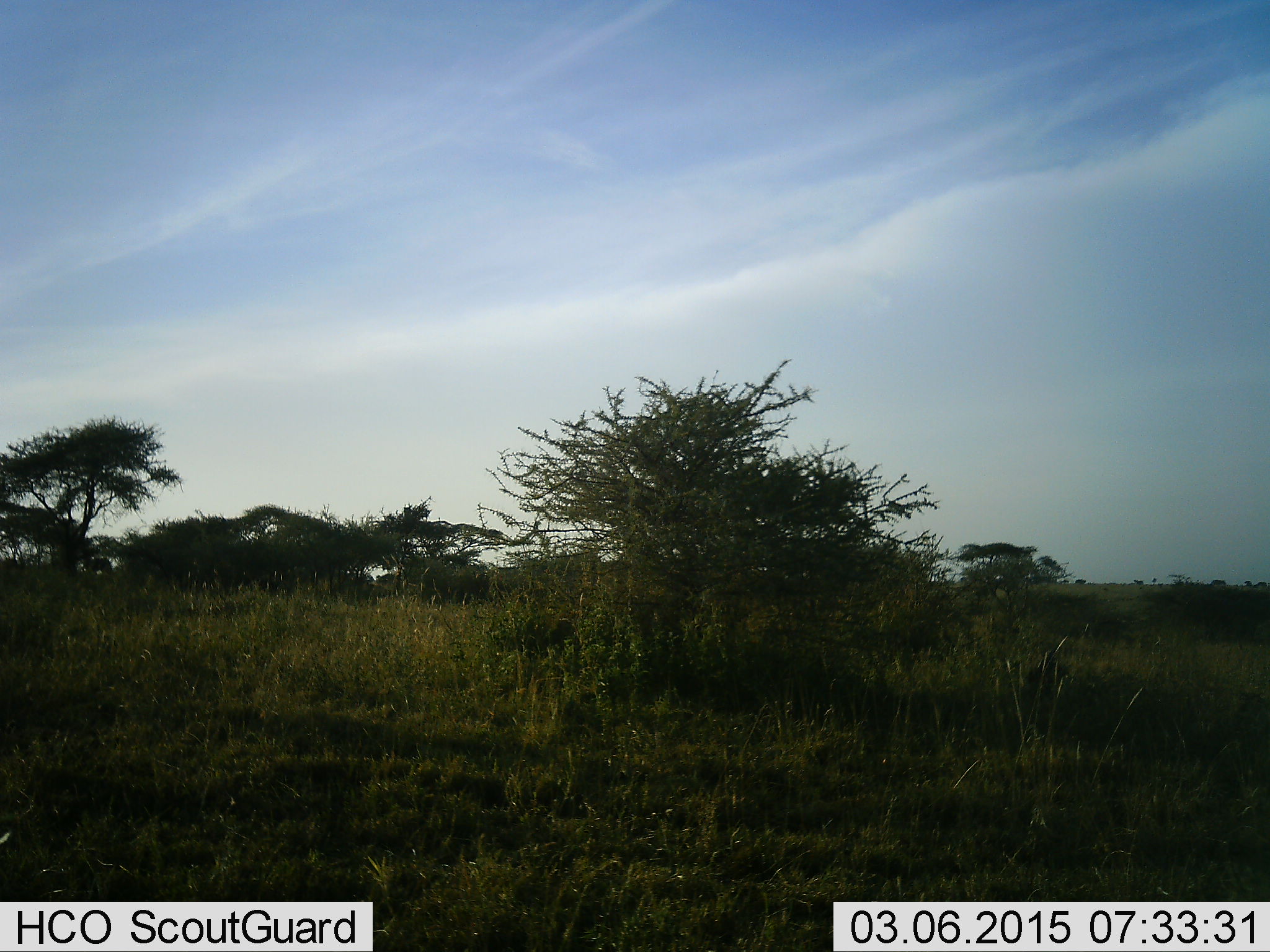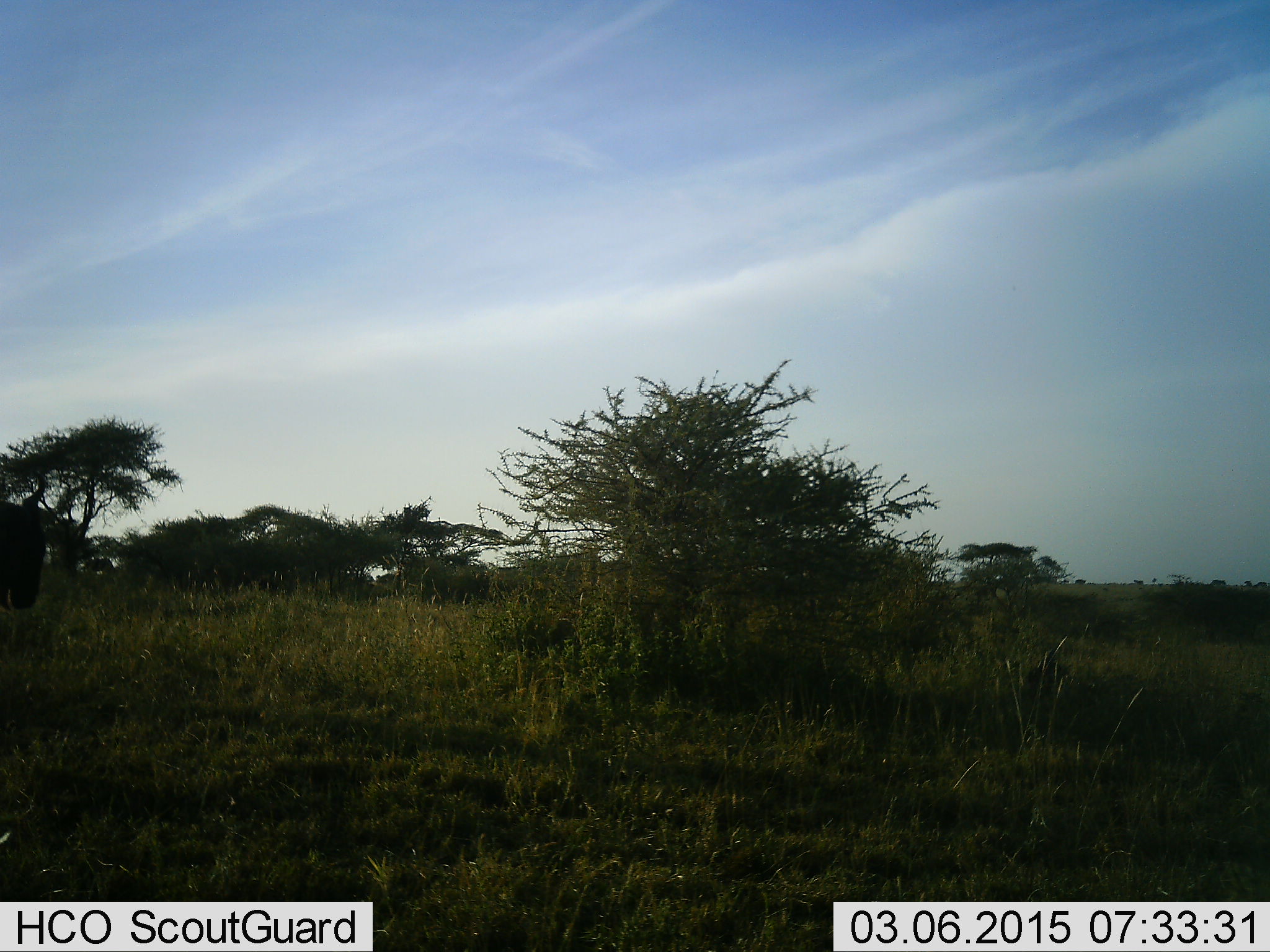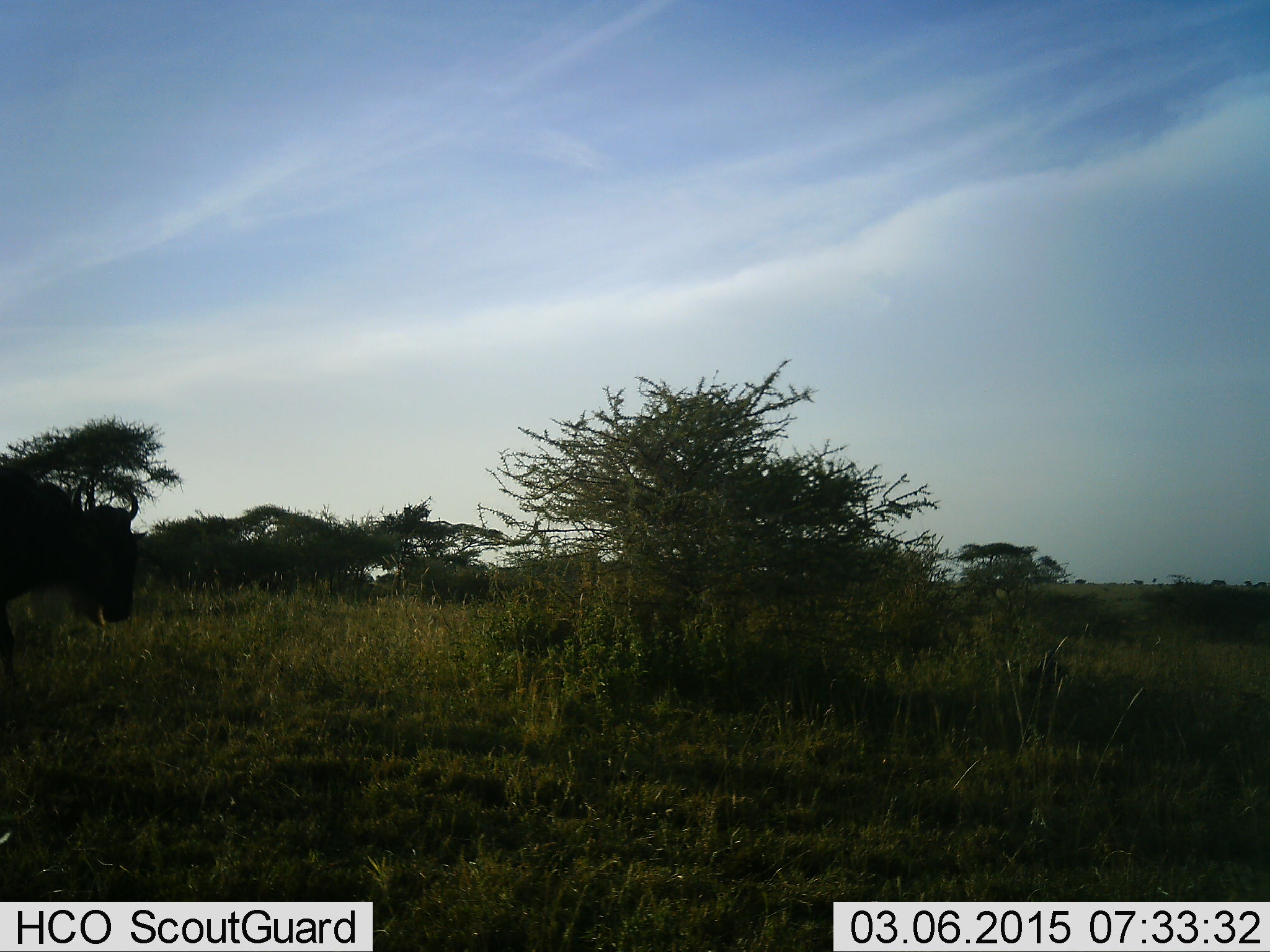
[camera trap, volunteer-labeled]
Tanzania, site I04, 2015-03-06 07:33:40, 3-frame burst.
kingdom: Animalia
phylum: Chordata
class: Mammalia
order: Artiodactyla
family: Bovidae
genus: Connochaetes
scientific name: Connochaetes taurinus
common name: blue wildebeest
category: wildebeest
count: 1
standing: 0%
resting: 0%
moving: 100%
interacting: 0%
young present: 0%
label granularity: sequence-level